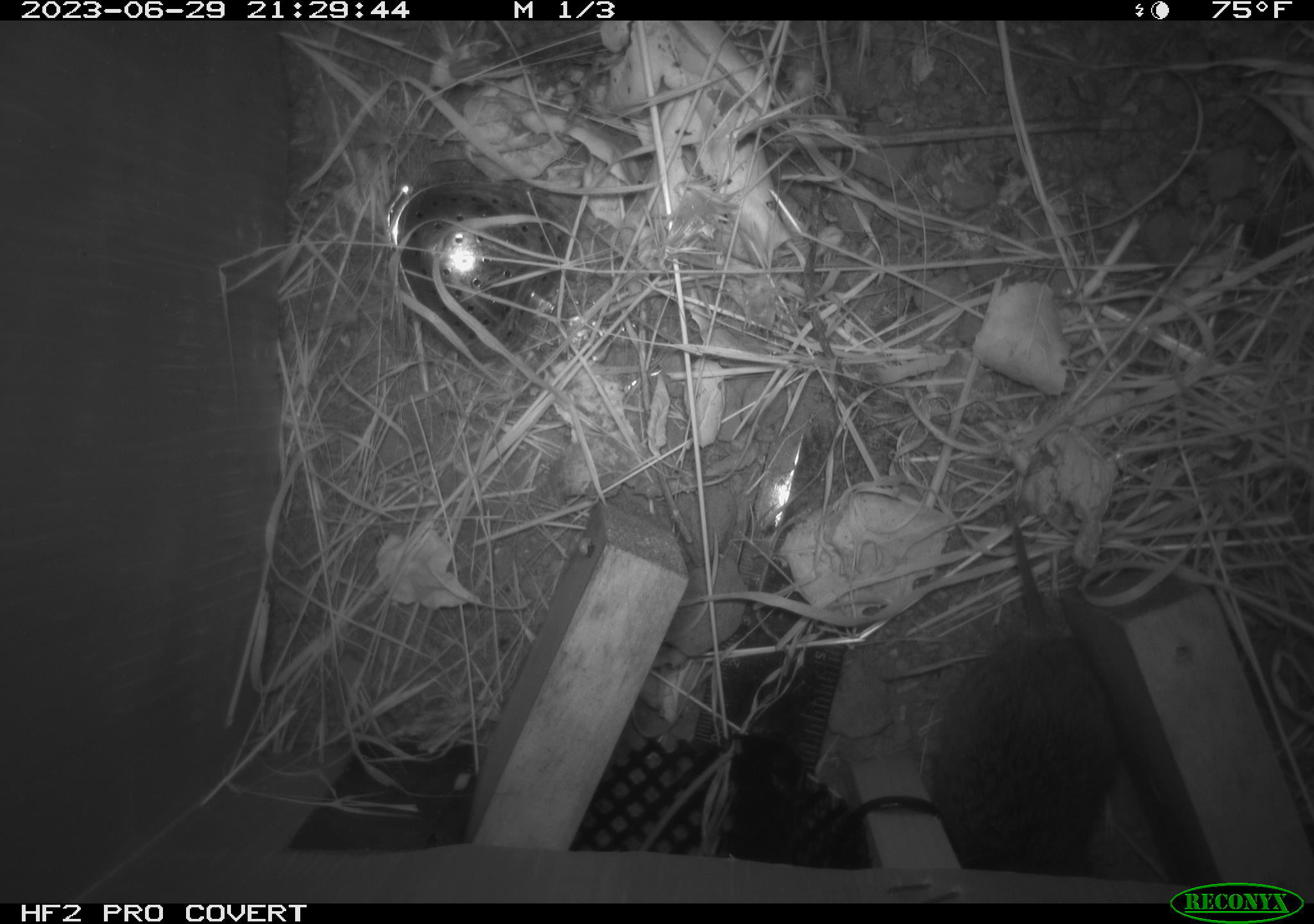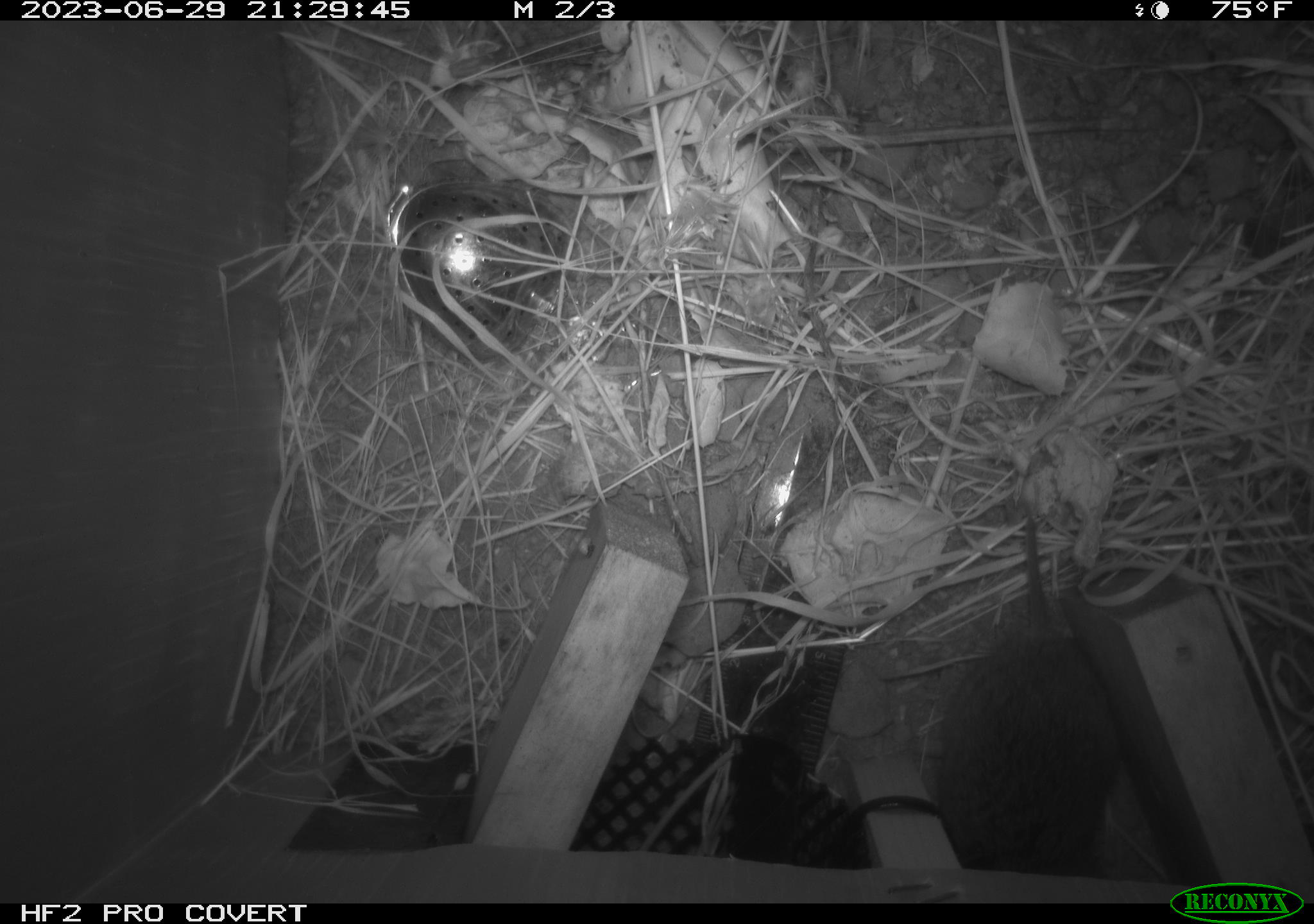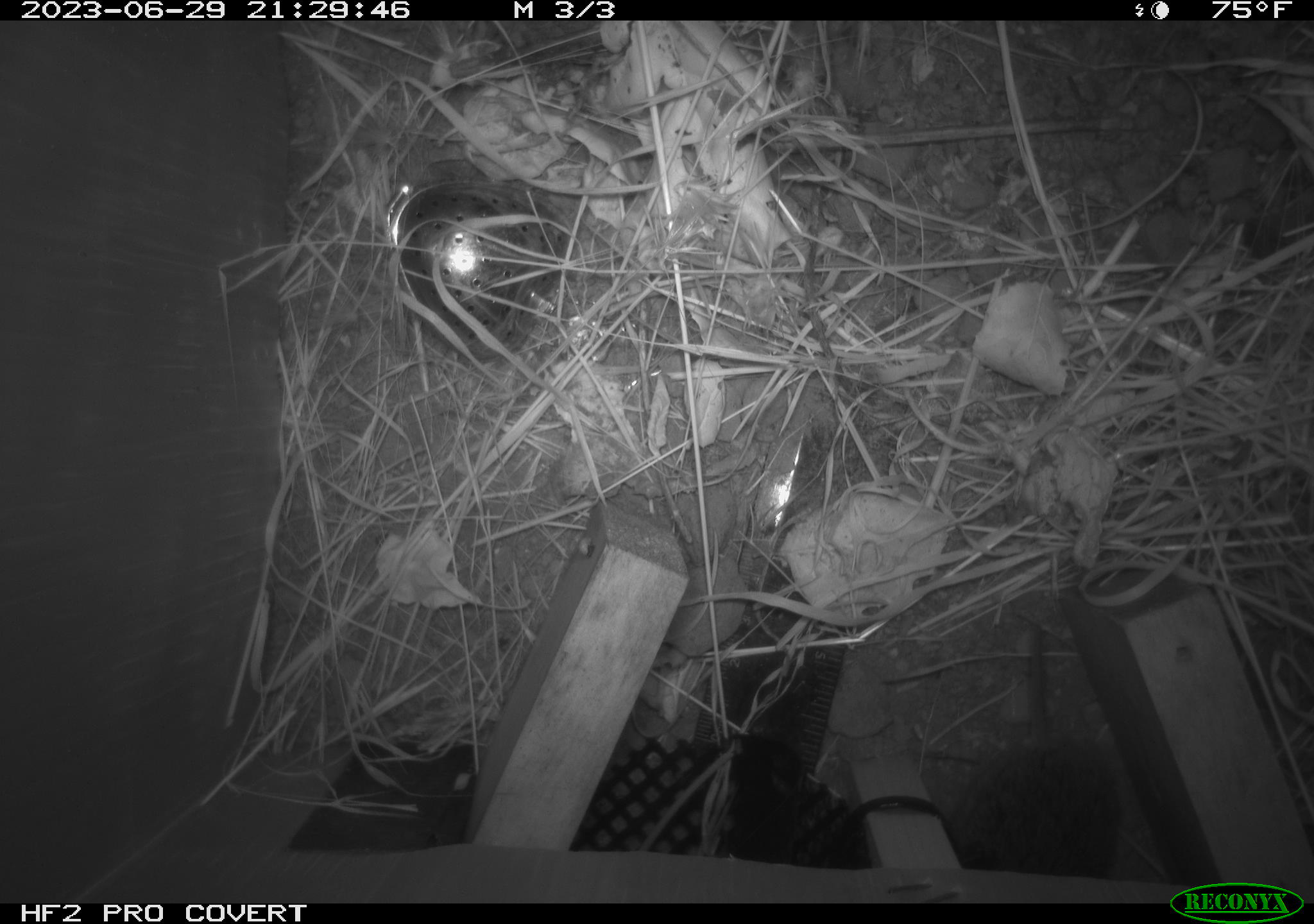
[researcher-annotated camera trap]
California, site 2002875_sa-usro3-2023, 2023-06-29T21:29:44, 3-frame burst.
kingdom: Animalia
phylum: Chordata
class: Mammalia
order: Rodentia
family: Cricetidae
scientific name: Arvicolinae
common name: voles, lemmings, and muskrats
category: arvicolinae subfamily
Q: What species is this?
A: Arvicolinae subfamily (voles, lemmings, and muskrats) (Arvicolinae).